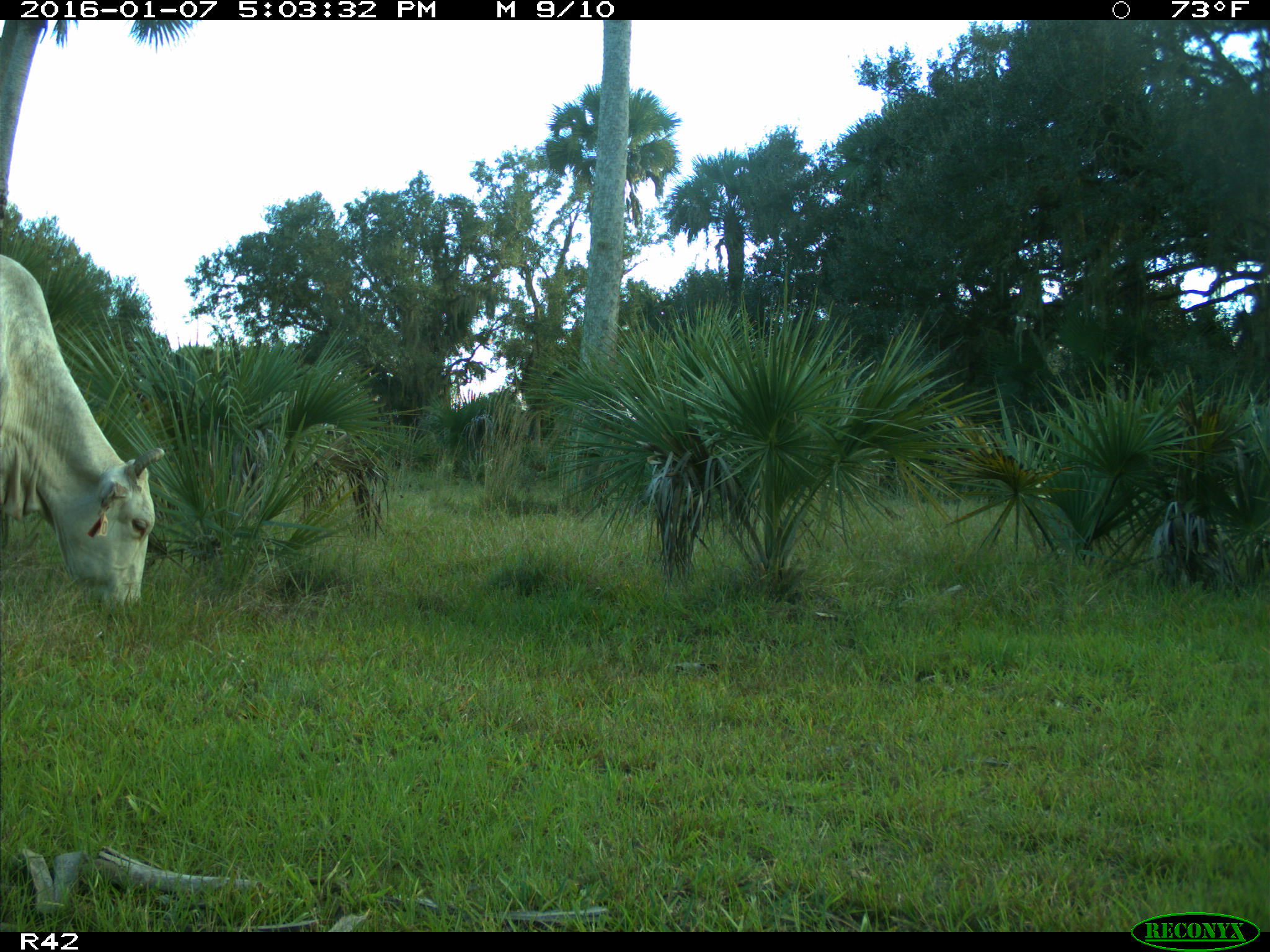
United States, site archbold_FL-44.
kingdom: Animalia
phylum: Chordata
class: Mammalia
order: Artiodactyla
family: Bovidae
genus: Bos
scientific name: Bos taurus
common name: domestic cow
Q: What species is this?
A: Bos taurus (domestic cow).